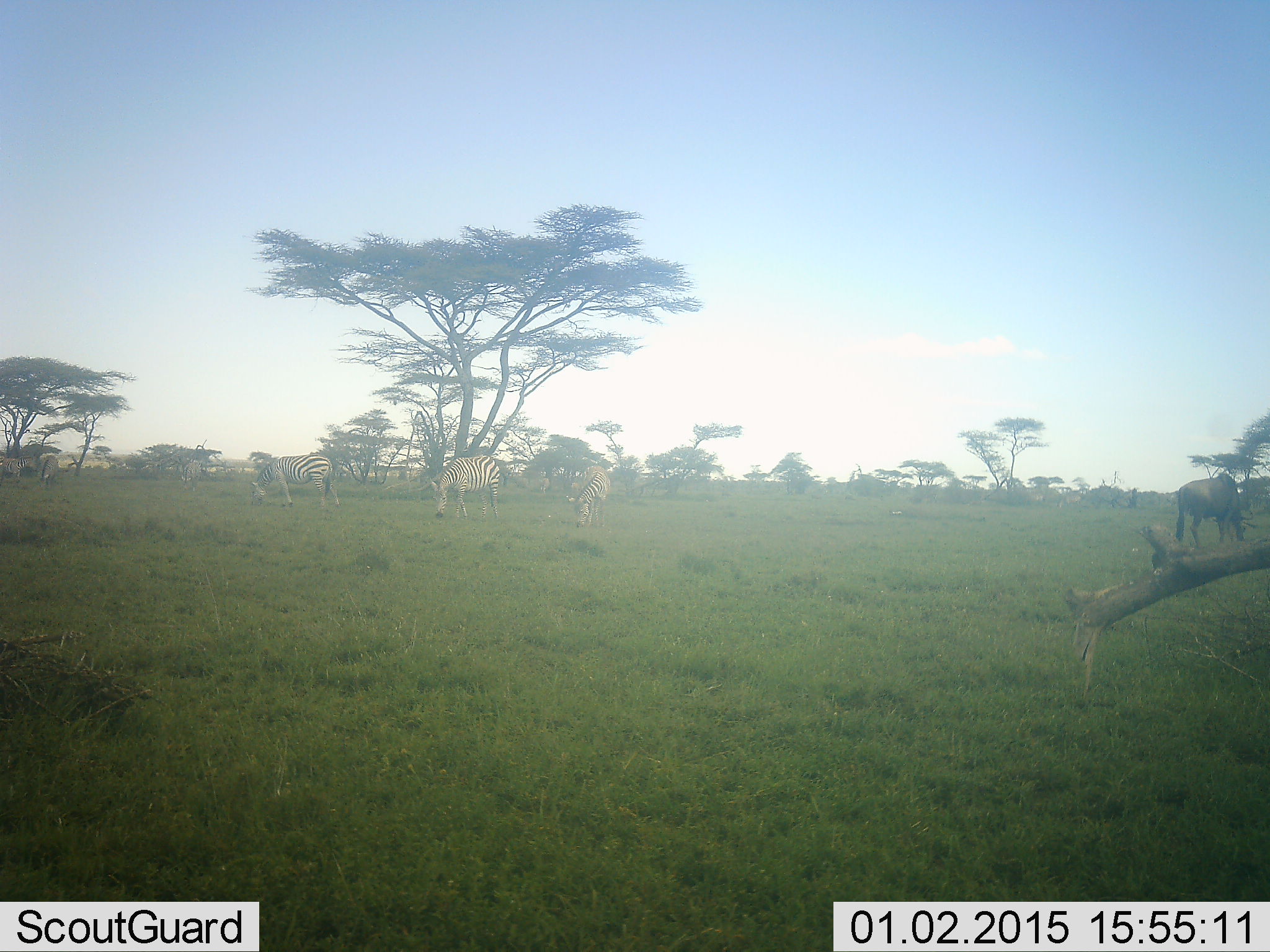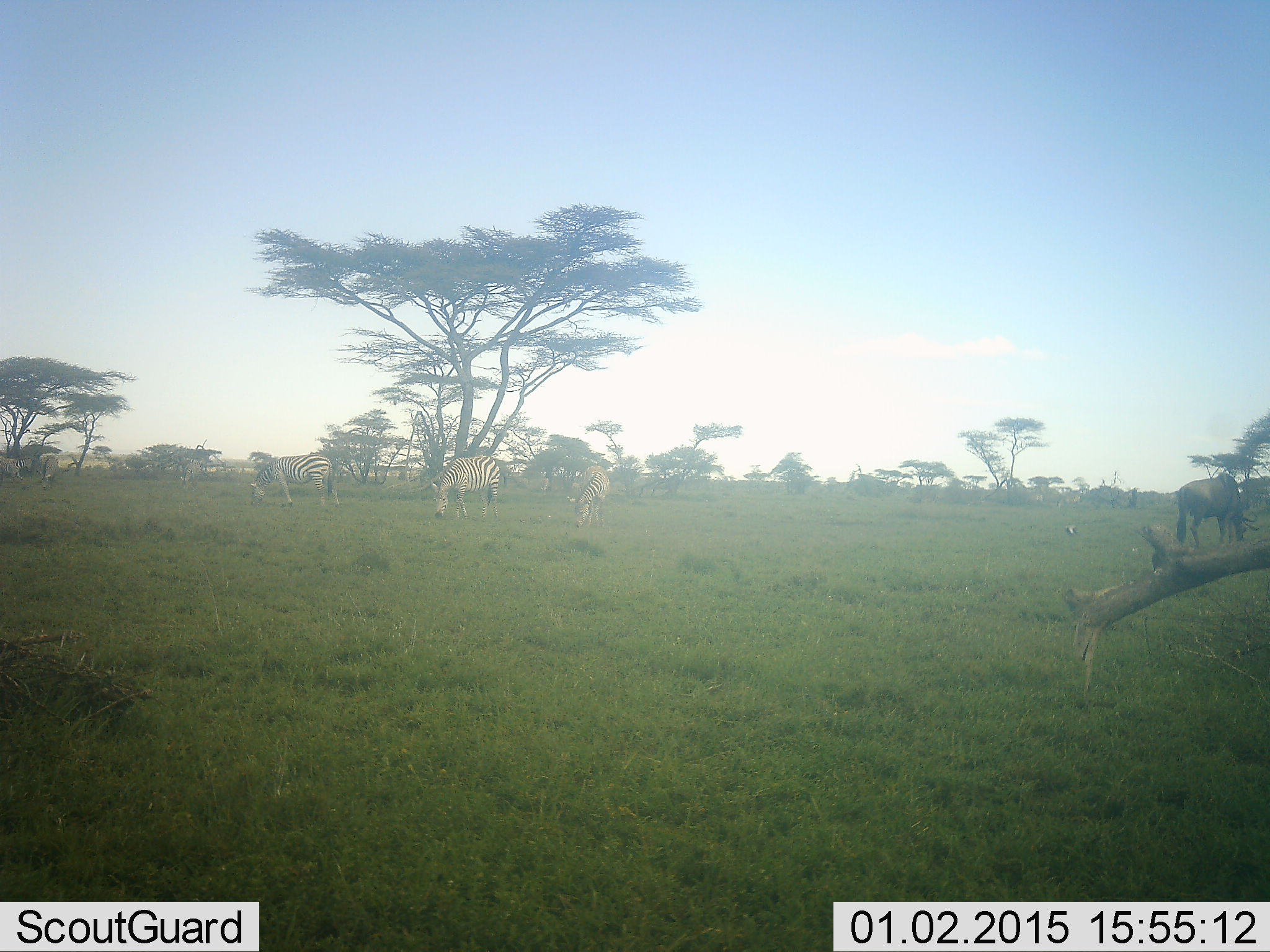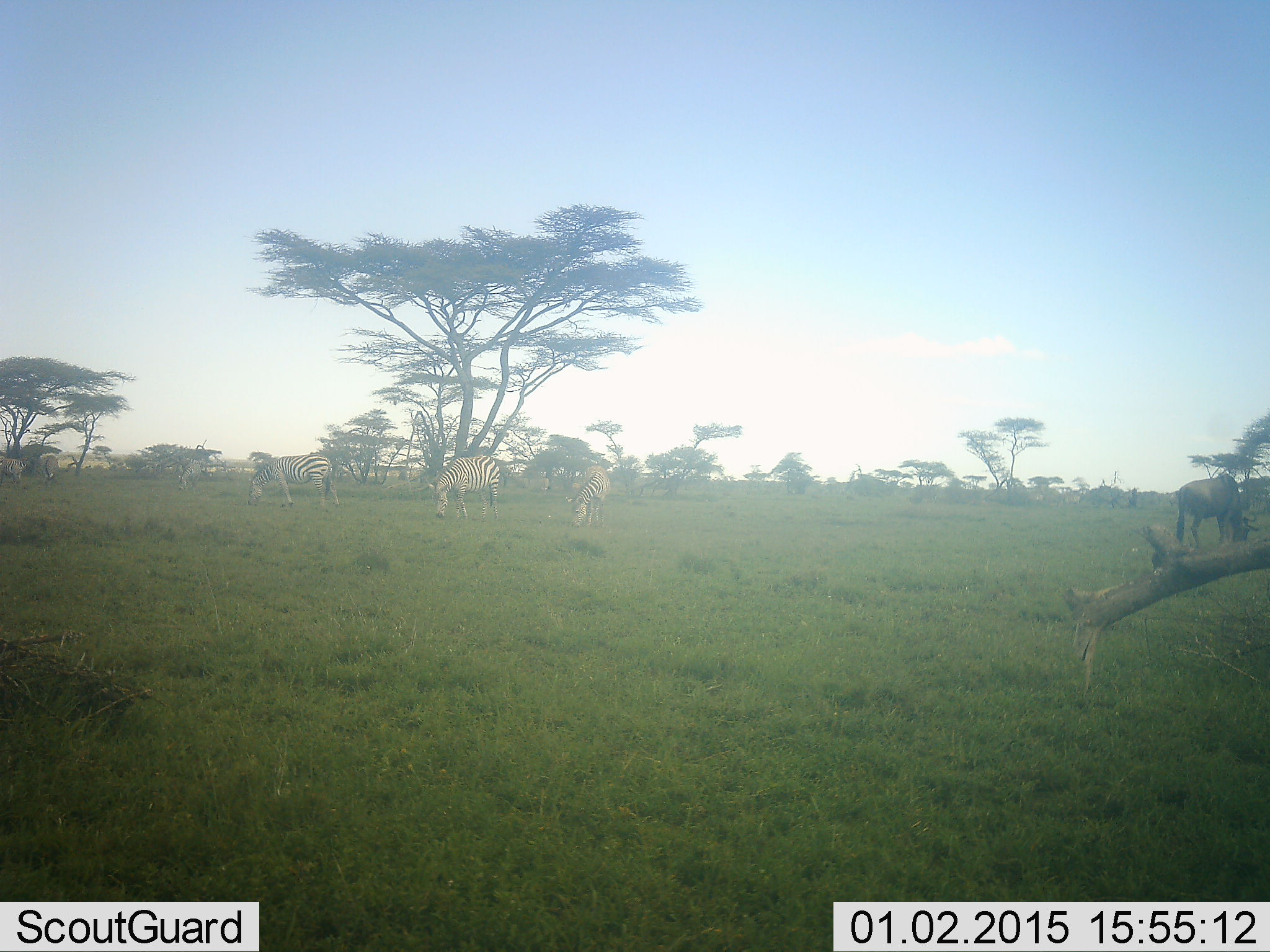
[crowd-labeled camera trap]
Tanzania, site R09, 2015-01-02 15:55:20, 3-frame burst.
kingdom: Animalia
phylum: Chordata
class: Mammalia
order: Artiodactyla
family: Bovidae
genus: Connochaetes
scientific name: Connochaetes taurinus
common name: blue wildebeest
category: wildebeest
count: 1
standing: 36%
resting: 0%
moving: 0%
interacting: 0%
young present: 0%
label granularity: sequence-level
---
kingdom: Animalia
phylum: Chordata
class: Mammalia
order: Perissodactyla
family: Equidae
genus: Equus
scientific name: Equus quagga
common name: plains zebra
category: zebra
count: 5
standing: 38%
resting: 0%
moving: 0%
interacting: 0%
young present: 0%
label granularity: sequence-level